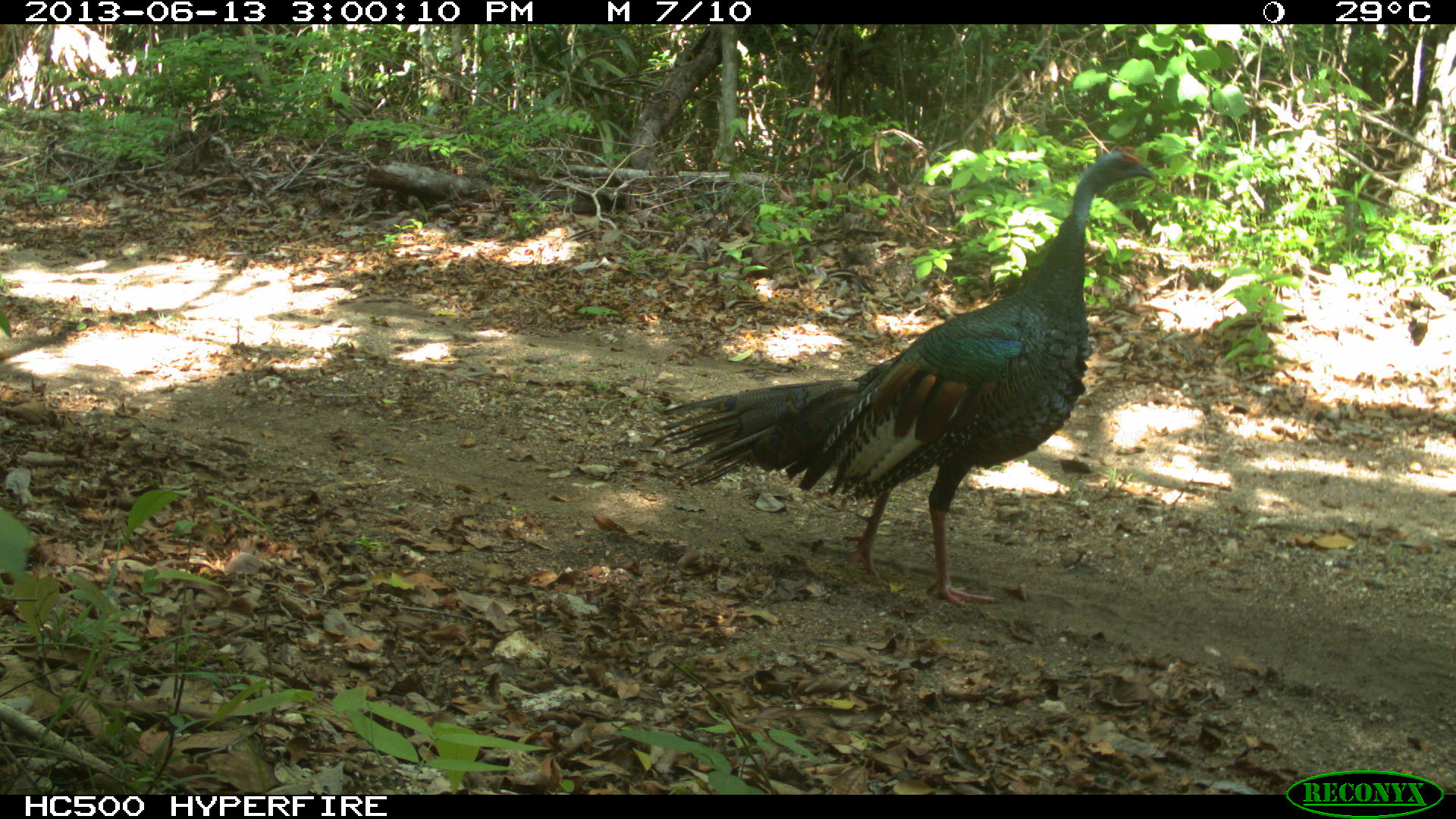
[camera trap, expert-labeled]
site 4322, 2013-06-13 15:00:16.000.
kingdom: Animalia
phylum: Chordata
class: Aves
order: Galliformes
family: Phasianidae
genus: Meleagris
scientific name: Meleagris ocellata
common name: ocellated turkey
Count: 1.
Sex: male.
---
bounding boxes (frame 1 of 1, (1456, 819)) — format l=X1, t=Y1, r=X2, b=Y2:
meleagris ocellata: l=650, t=143, r=1158, b=608